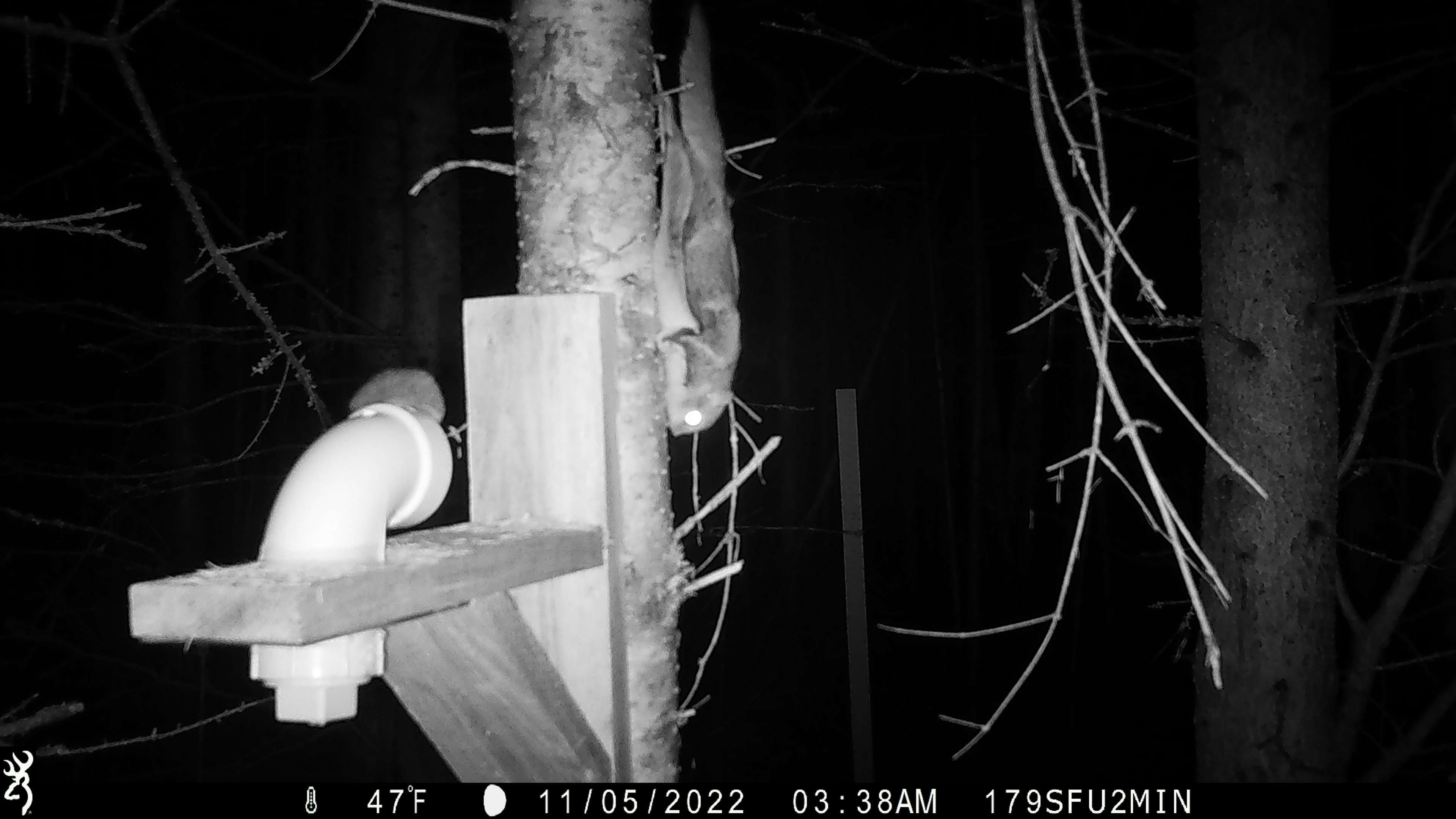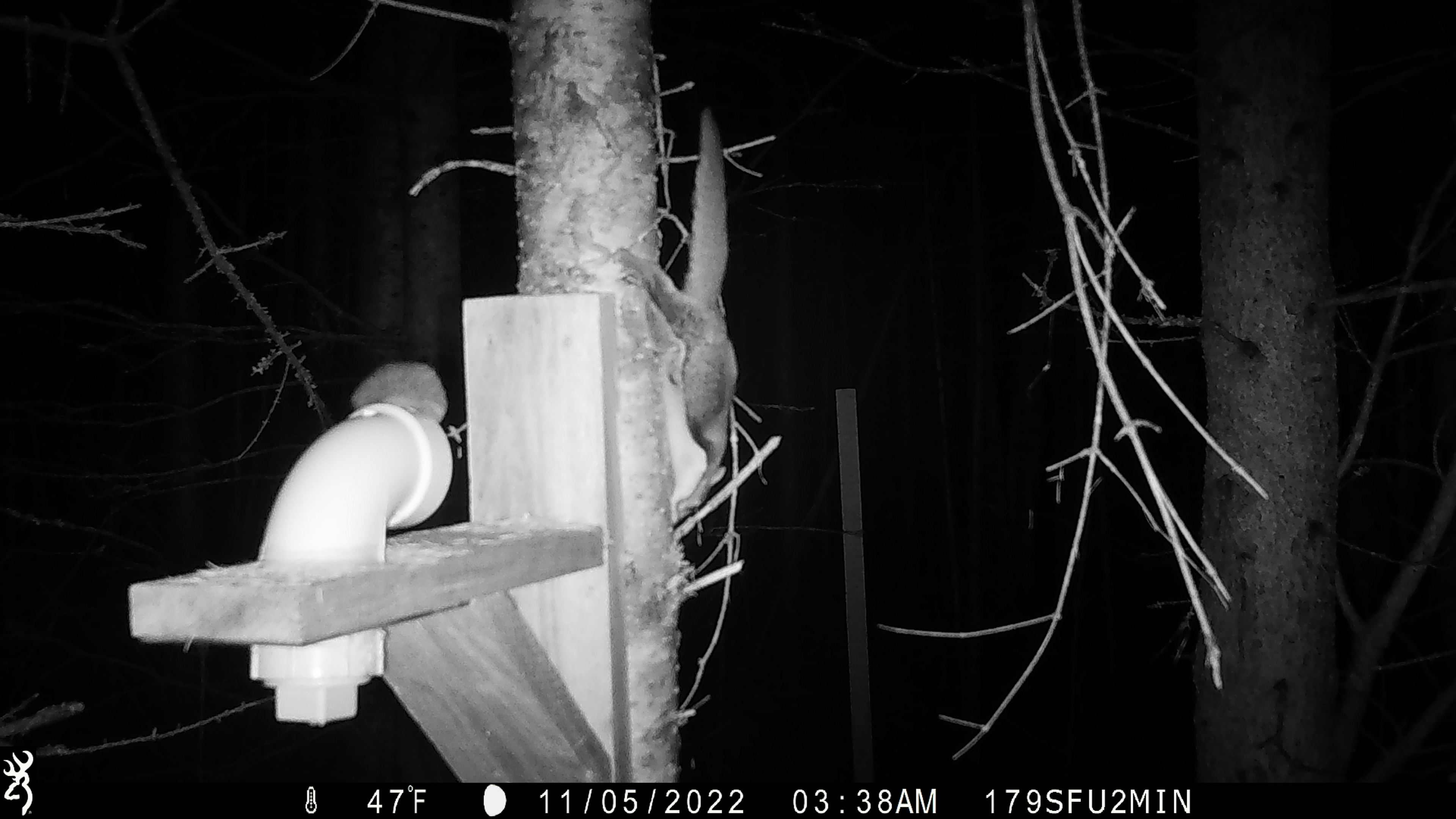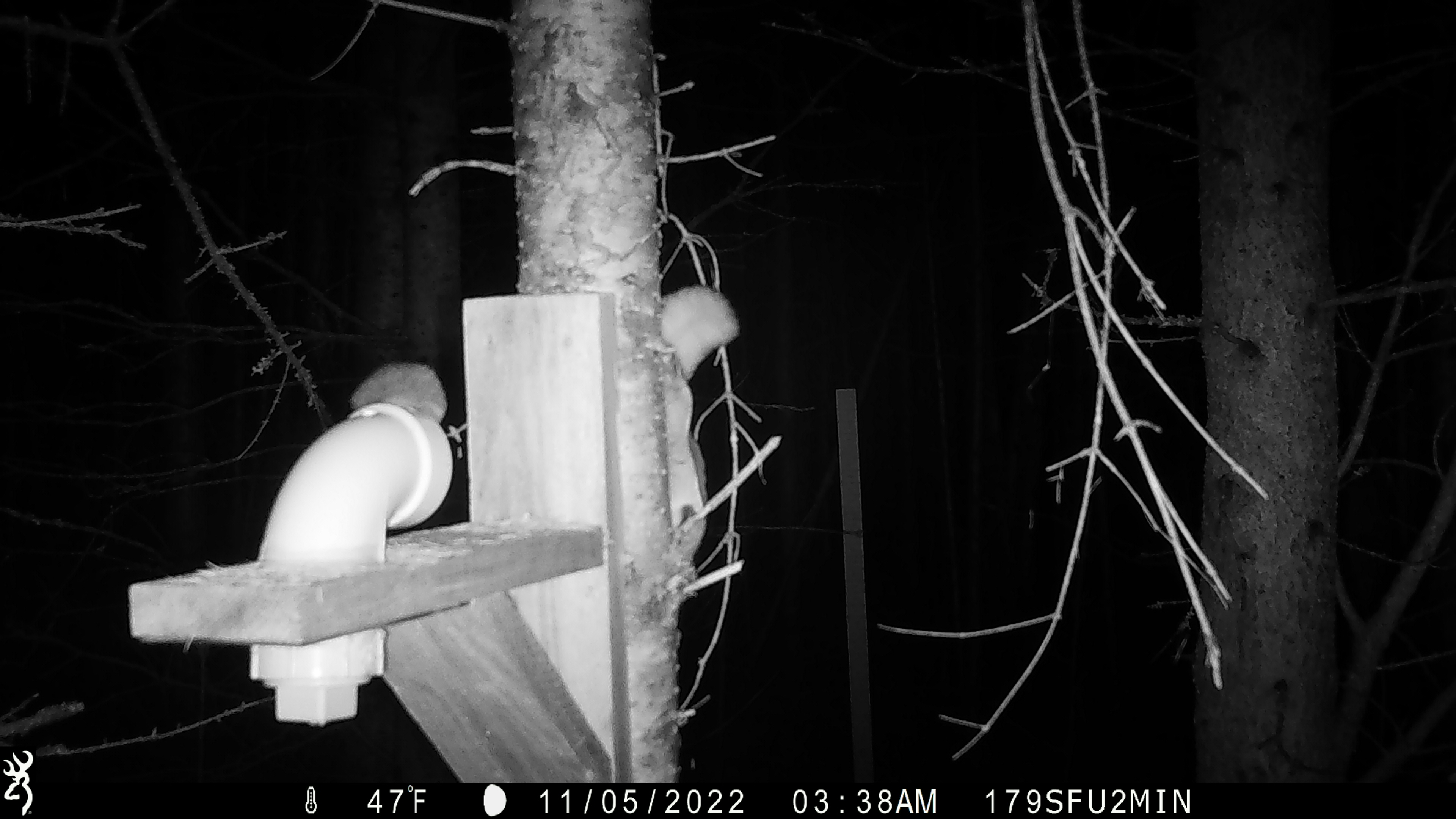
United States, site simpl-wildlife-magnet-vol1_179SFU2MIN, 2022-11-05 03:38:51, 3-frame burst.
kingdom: Animalia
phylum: Chordata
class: Mammalia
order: Rodentia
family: Sciuridae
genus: Glaucomys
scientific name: Glaucomys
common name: flying squirrel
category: flying squirrel sp.